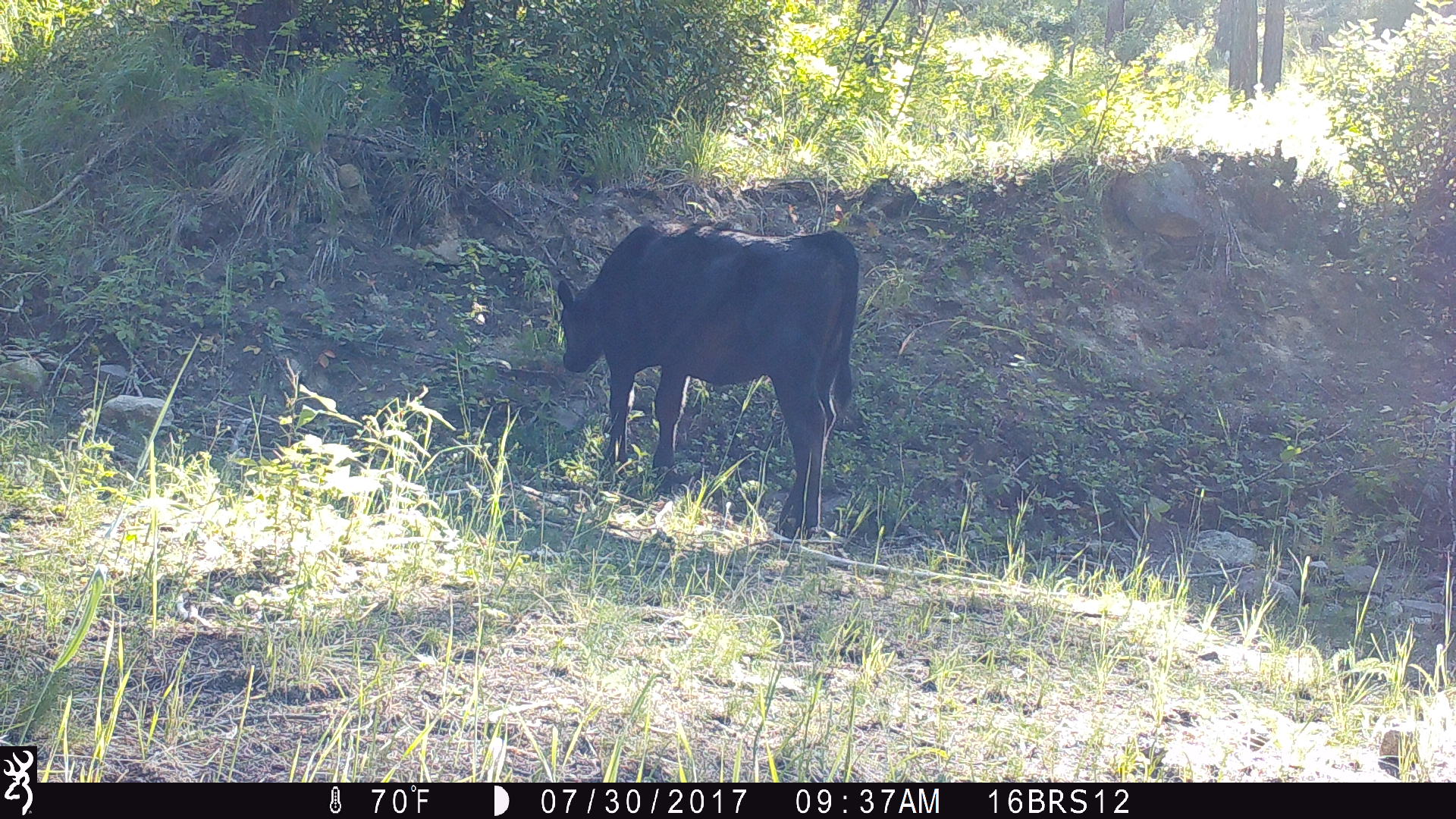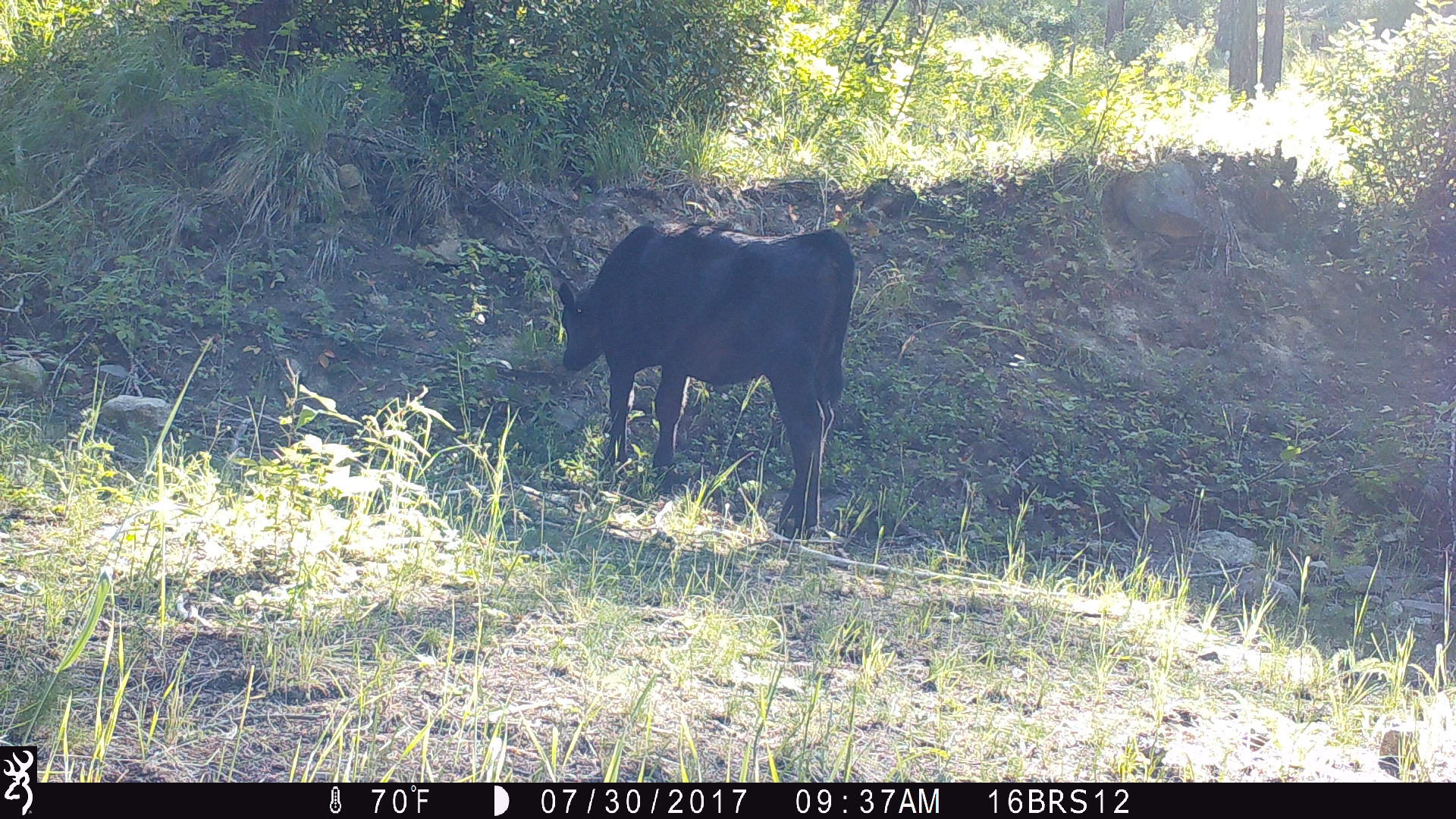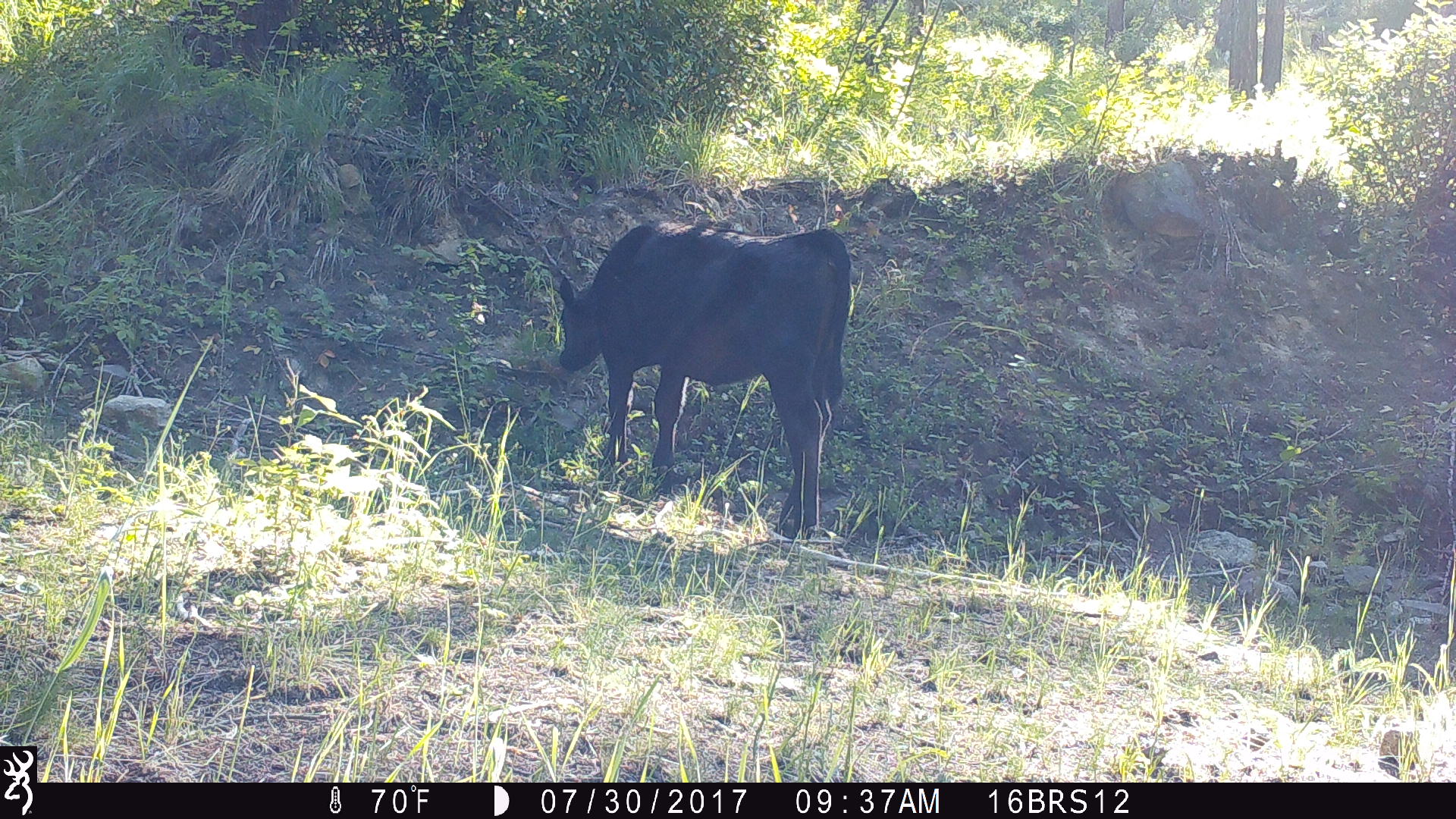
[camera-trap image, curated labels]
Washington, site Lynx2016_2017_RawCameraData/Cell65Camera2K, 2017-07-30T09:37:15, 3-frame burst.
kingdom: Animalia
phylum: Chordata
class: Mammalia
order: Artiodactyla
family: Bovidae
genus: Bos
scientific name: Bos taurus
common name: domestic cattle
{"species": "domestic cattle (Bos taurus)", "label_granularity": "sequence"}